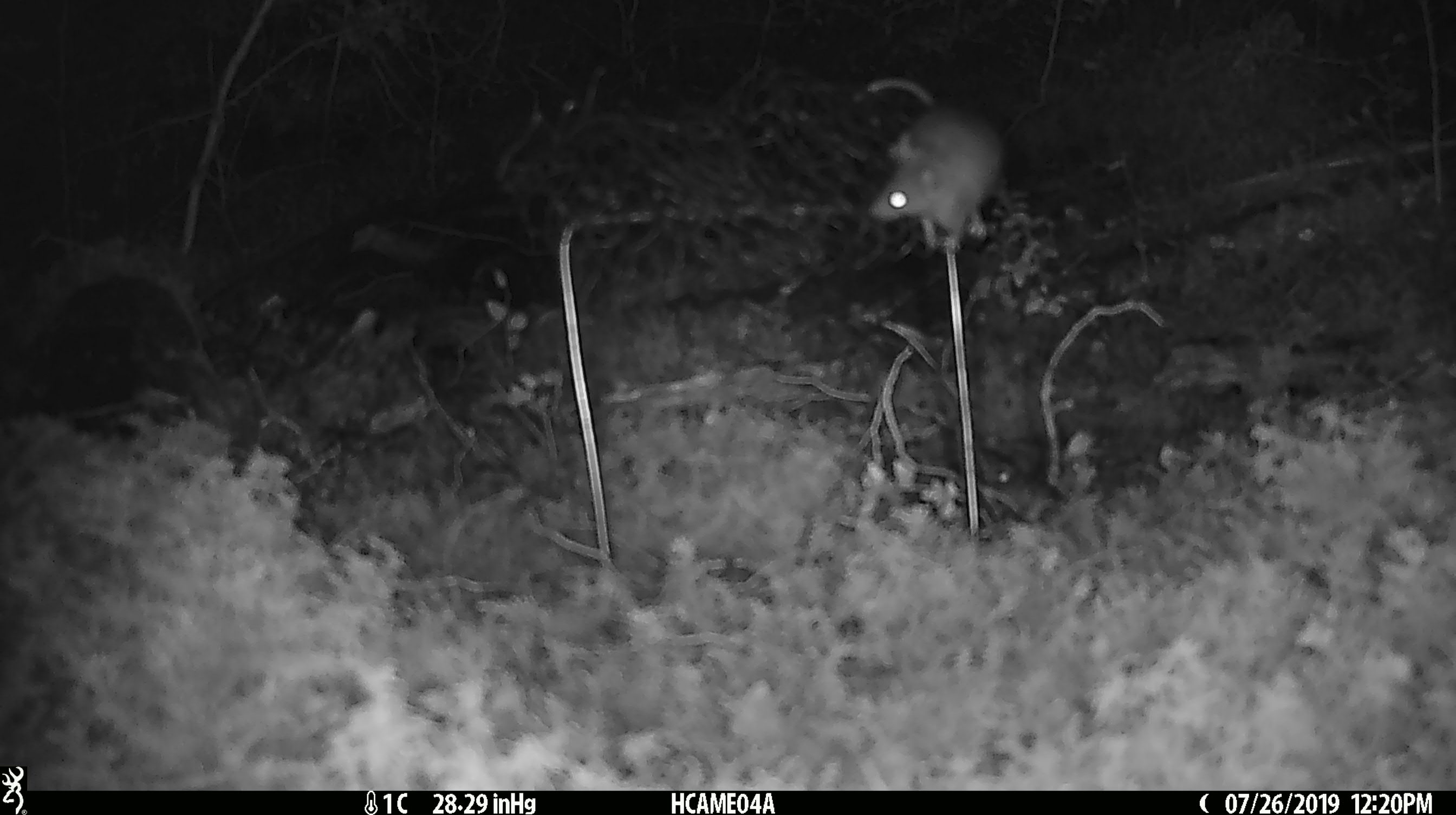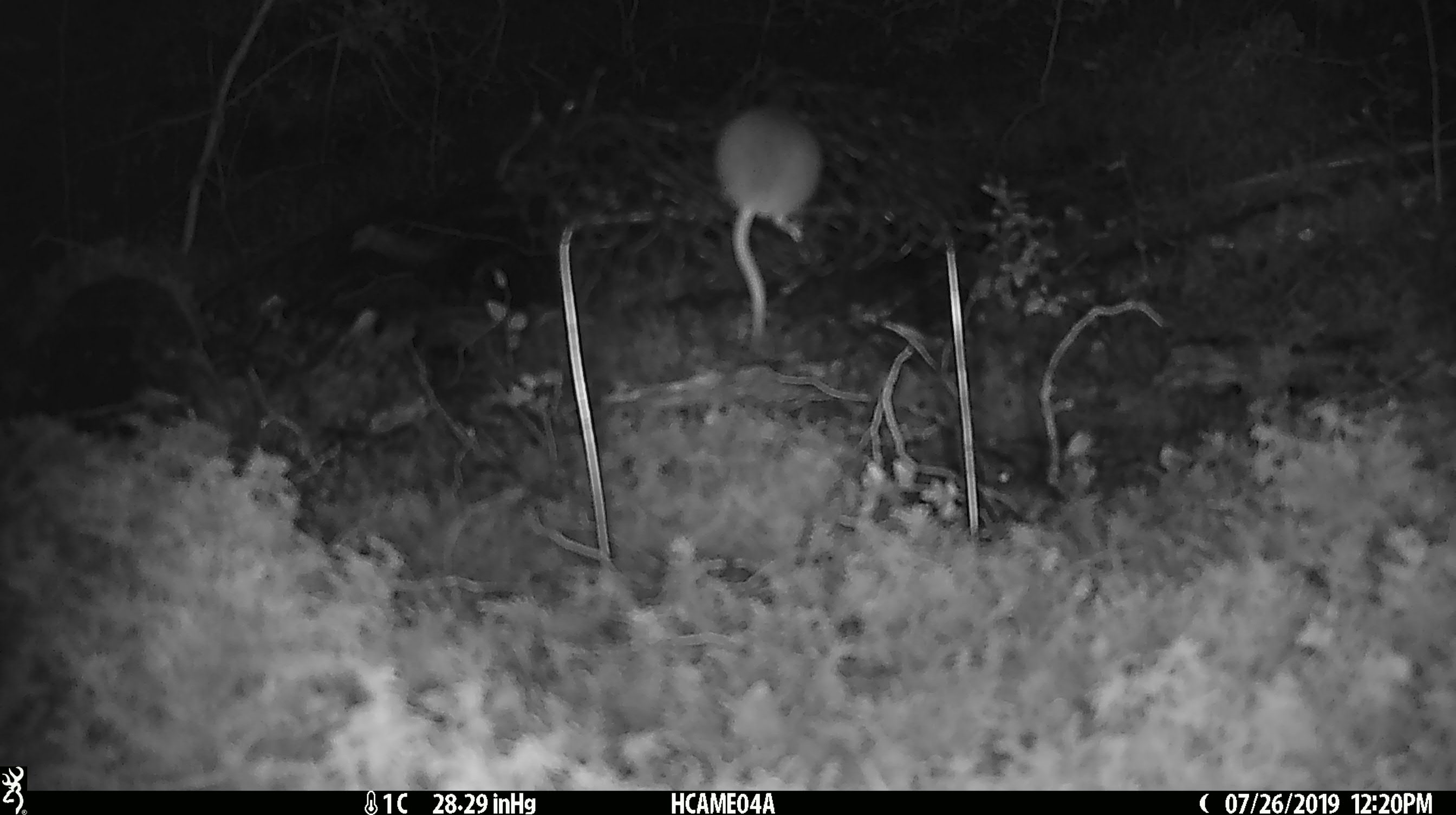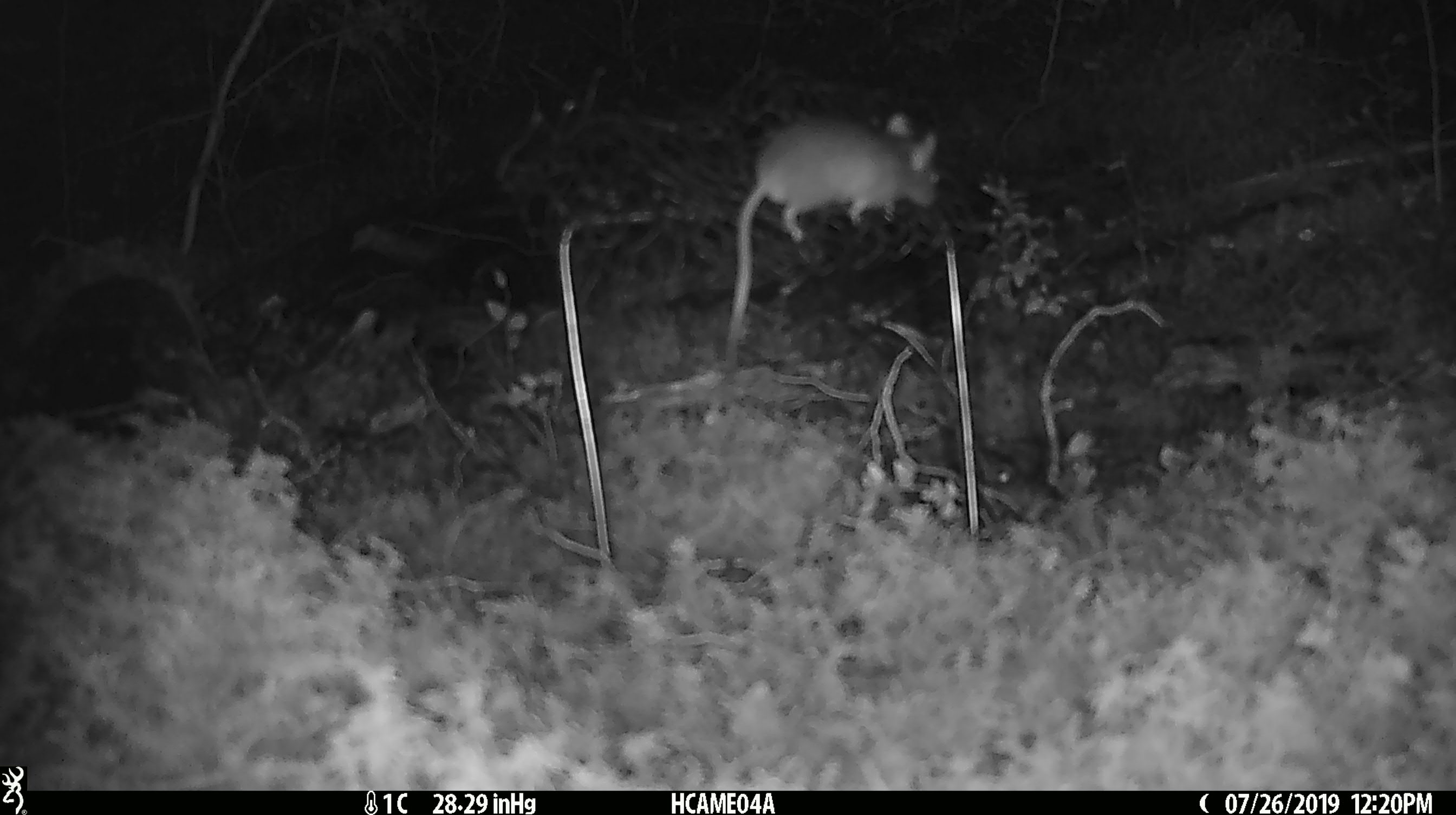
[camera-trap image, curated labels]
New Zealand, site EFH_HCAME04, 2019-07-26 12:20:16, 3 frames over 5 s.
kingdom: Animalia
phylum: Chordata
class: Mammalia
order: Rodentia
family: Muridae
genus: Mus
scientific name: Mus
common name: mouse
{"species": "mouse (Mus)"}